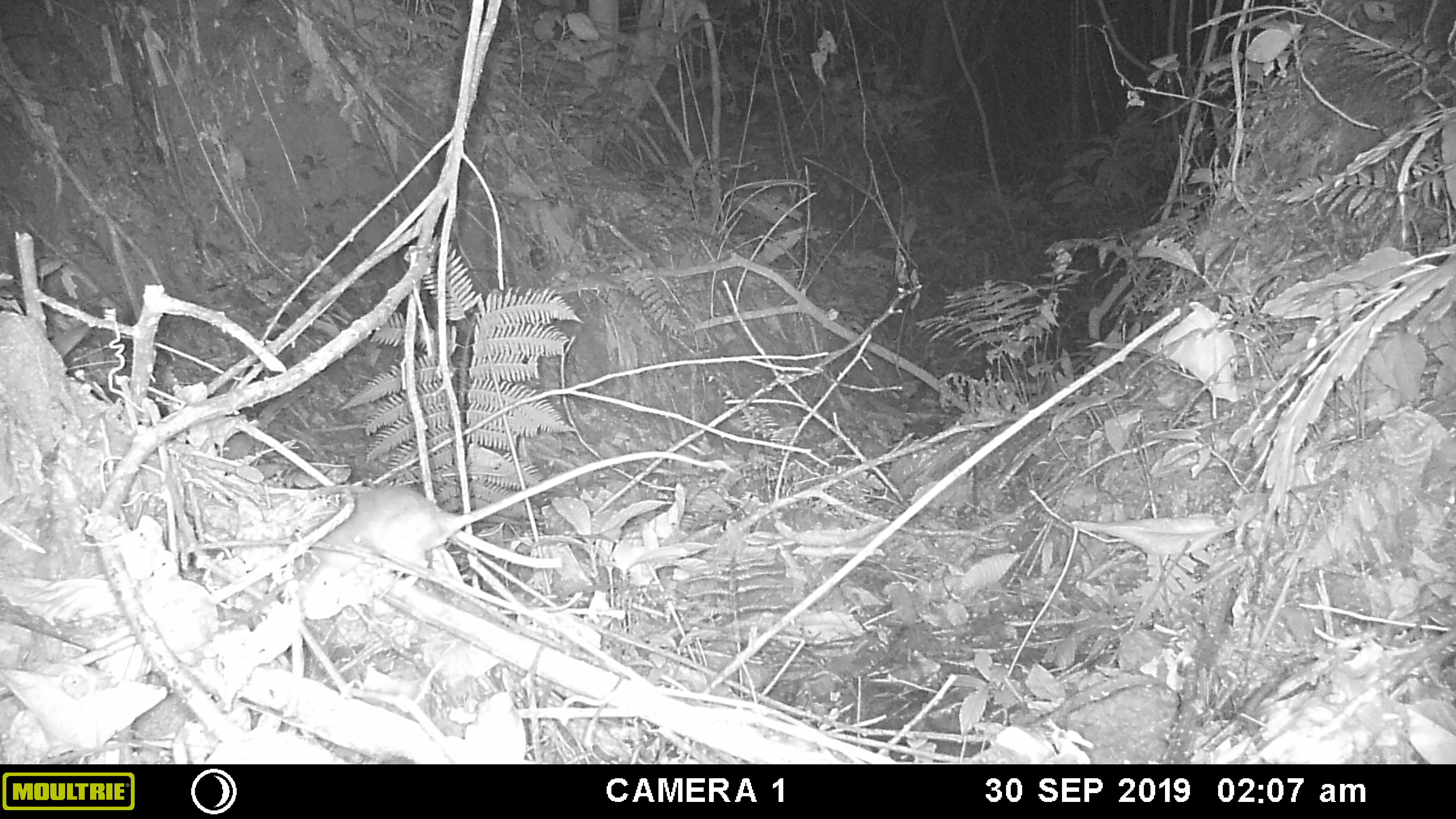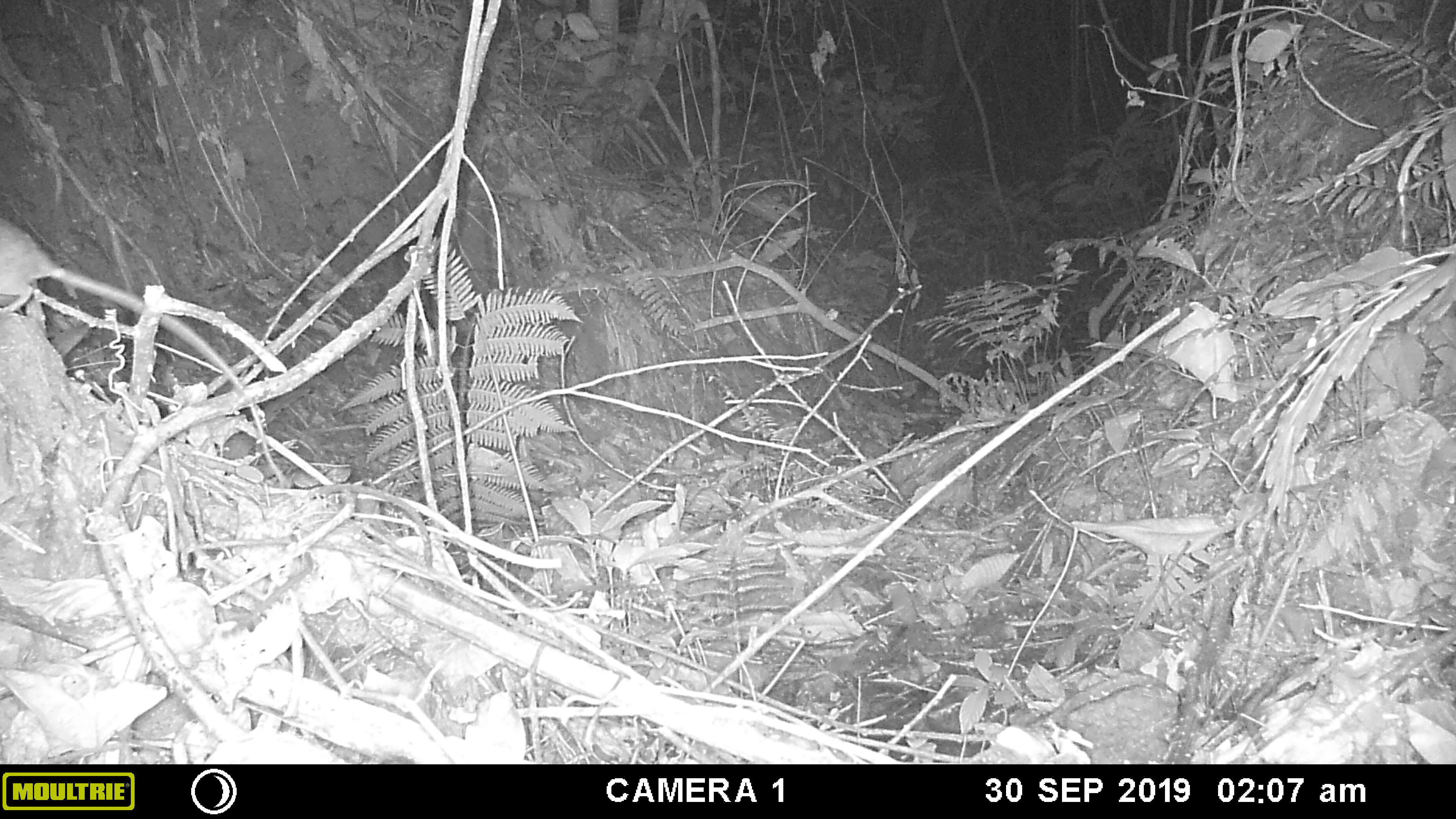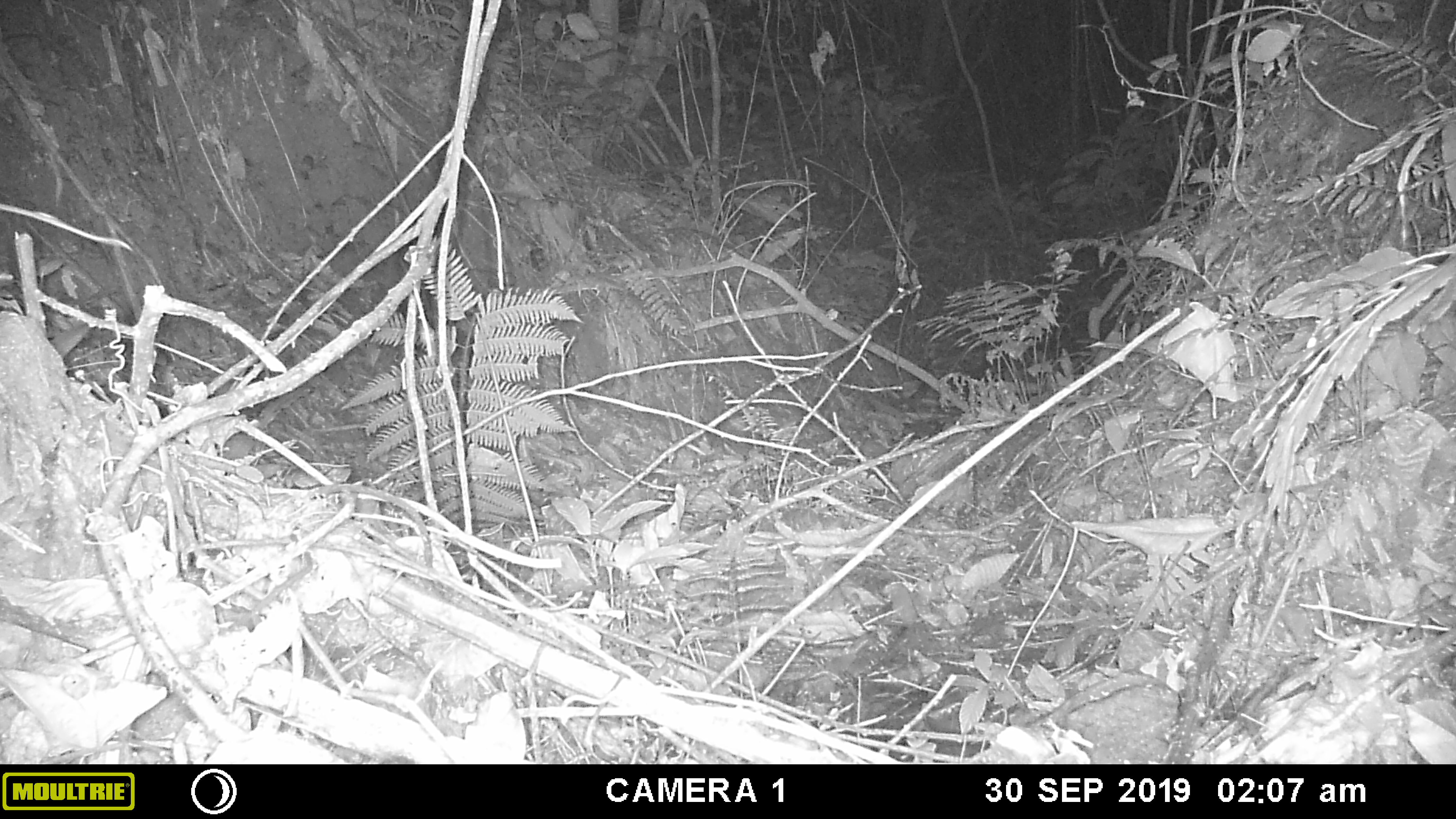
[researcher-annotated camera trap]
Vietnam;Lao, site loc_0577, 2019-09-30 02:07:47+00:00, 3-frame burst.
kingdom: Animalia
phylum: Chordata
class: Mammalia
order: Rodentia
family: Muridae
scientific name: Muridae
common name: old-world mice and rats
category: unidentified murid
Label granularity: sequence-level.